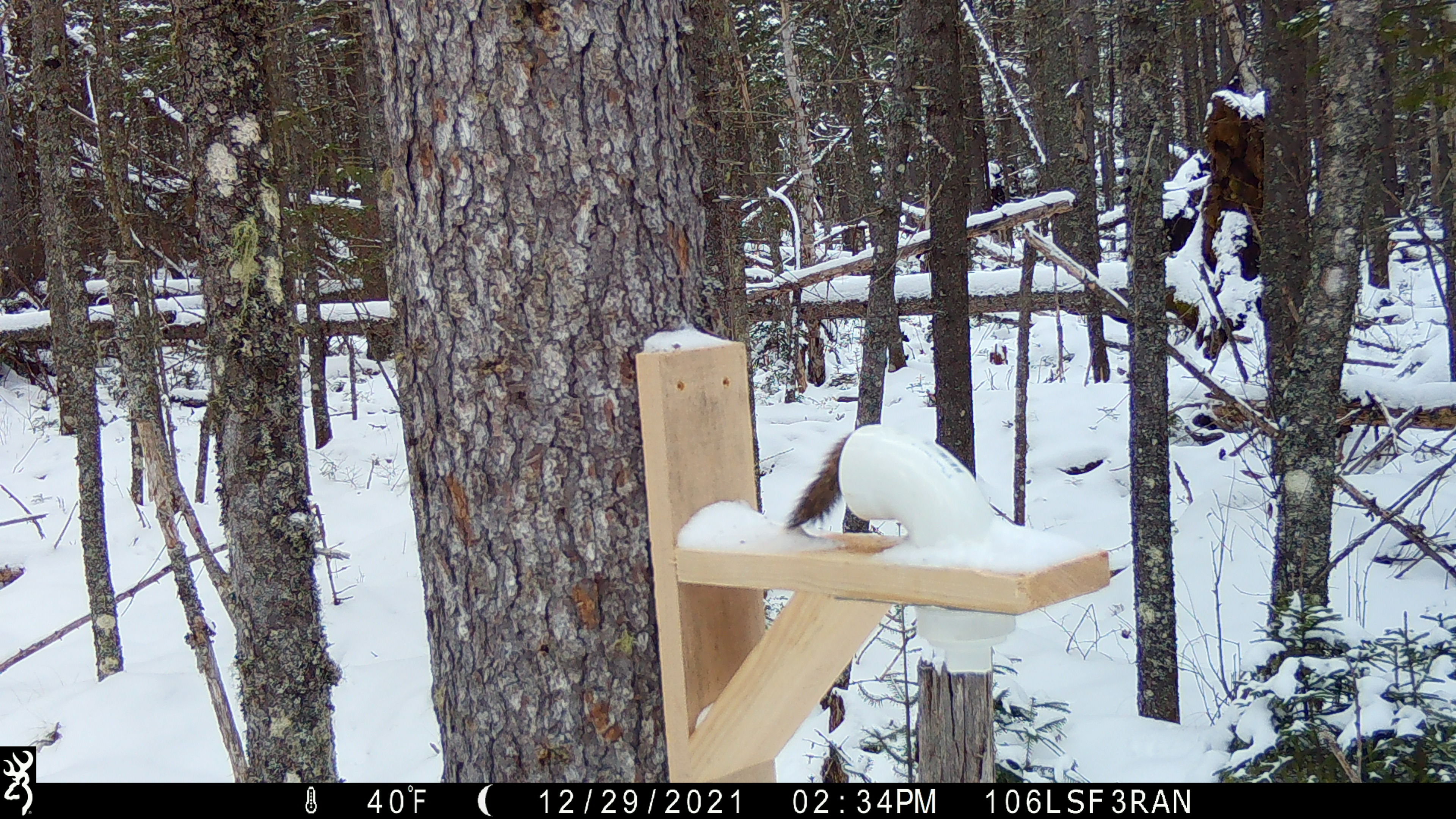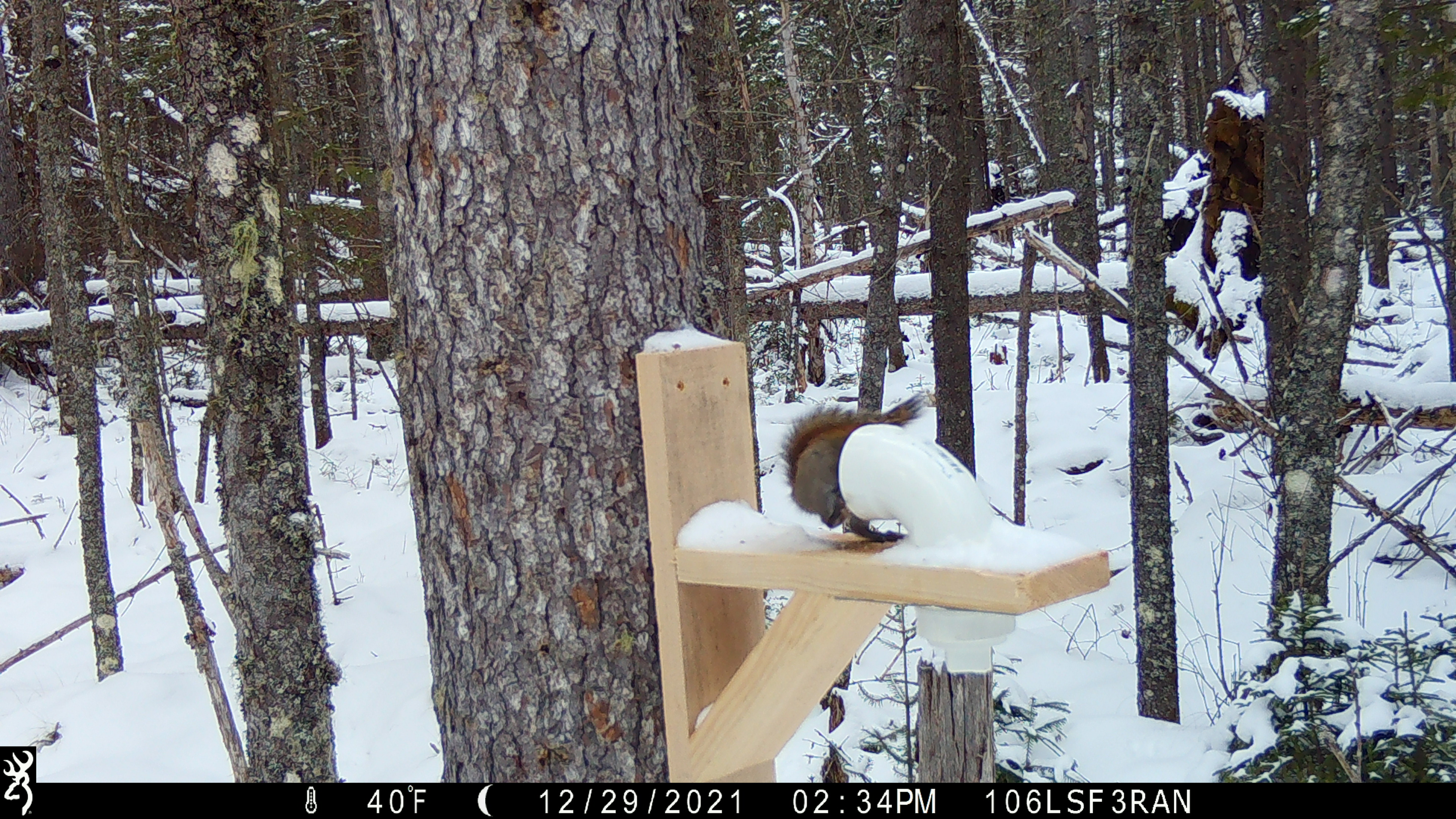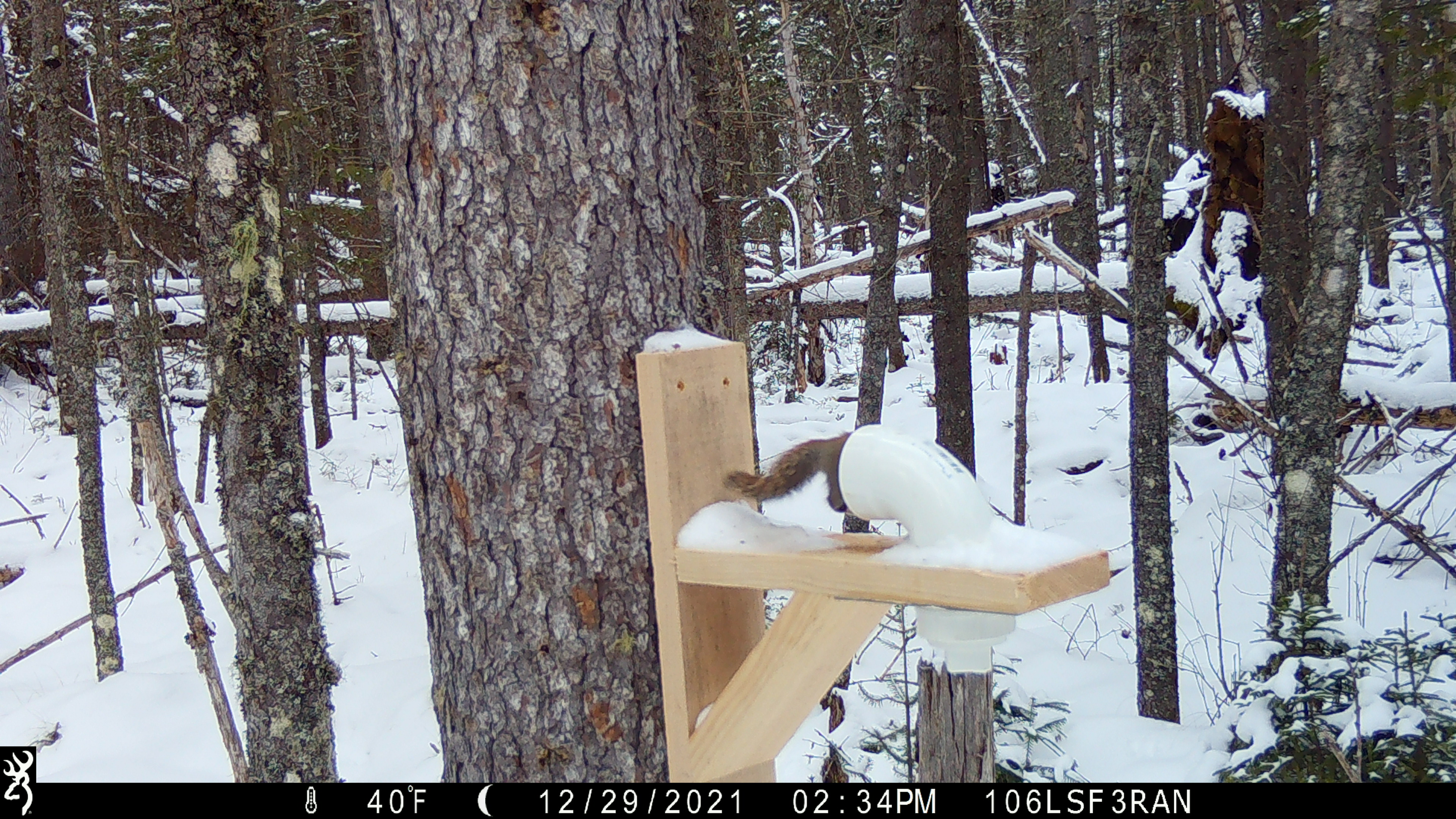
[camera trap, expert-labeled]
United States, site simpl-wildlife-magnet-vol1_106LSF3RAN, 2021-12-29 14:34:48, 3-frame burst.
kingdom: Animalia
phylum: Chordata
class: Mammalia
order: Rodentia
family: Sciuridae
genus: Tamiasciurus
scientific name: Tamiasciurus hudsonicus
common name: red squirrel